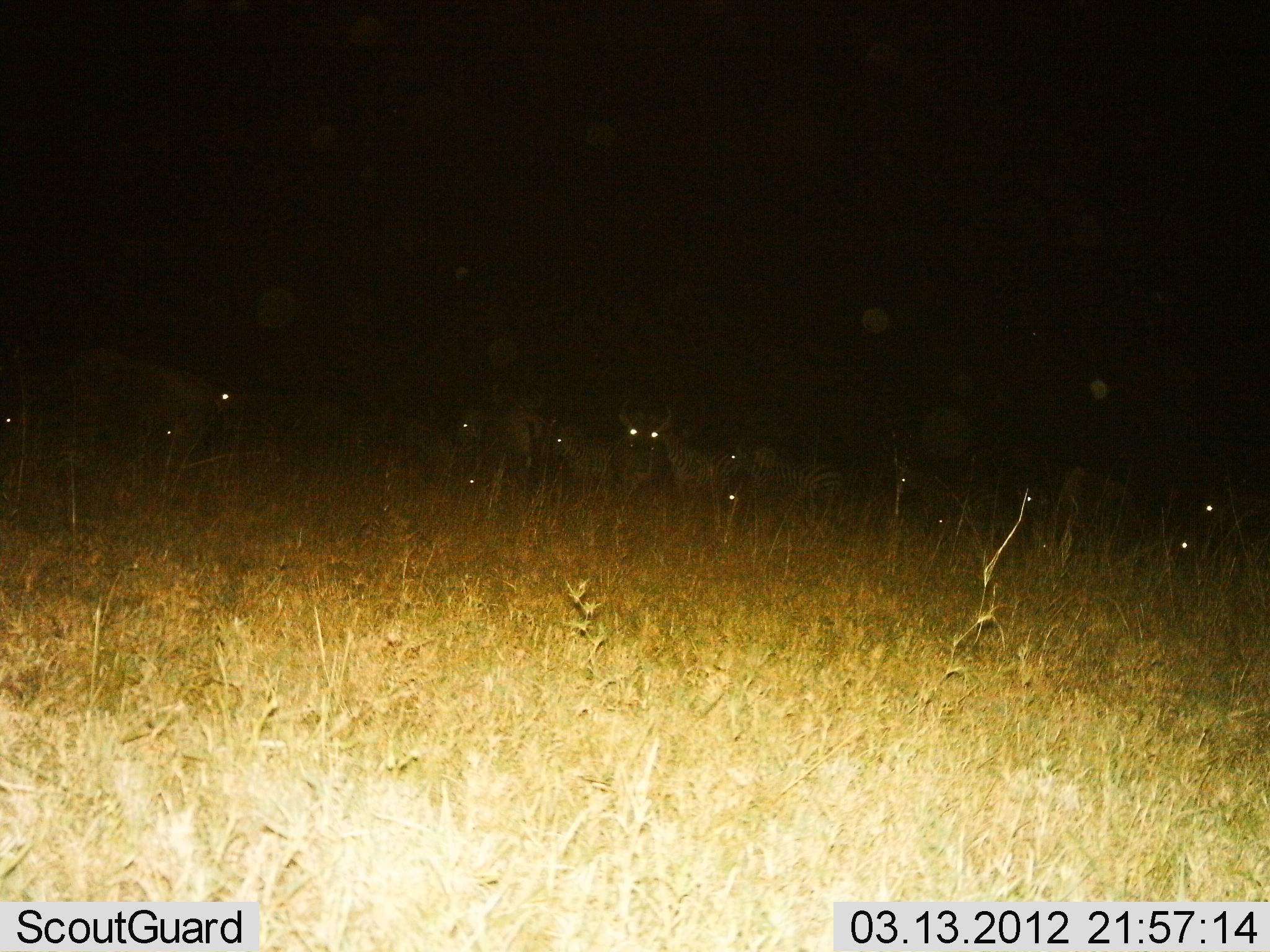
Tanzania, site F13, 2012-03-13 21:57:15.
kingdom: Animalia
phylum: Chordata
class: Mammalia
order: Artiodactyla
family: Bovidae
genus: Connochaetes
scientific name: Connochaetes taurinus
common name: blue wildebeest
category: wildebeest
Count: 9.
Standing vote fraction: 71%.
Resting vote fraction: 59%.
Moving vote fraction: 12%.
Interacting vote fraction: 6%.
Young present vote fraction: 0%.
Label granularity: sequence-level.